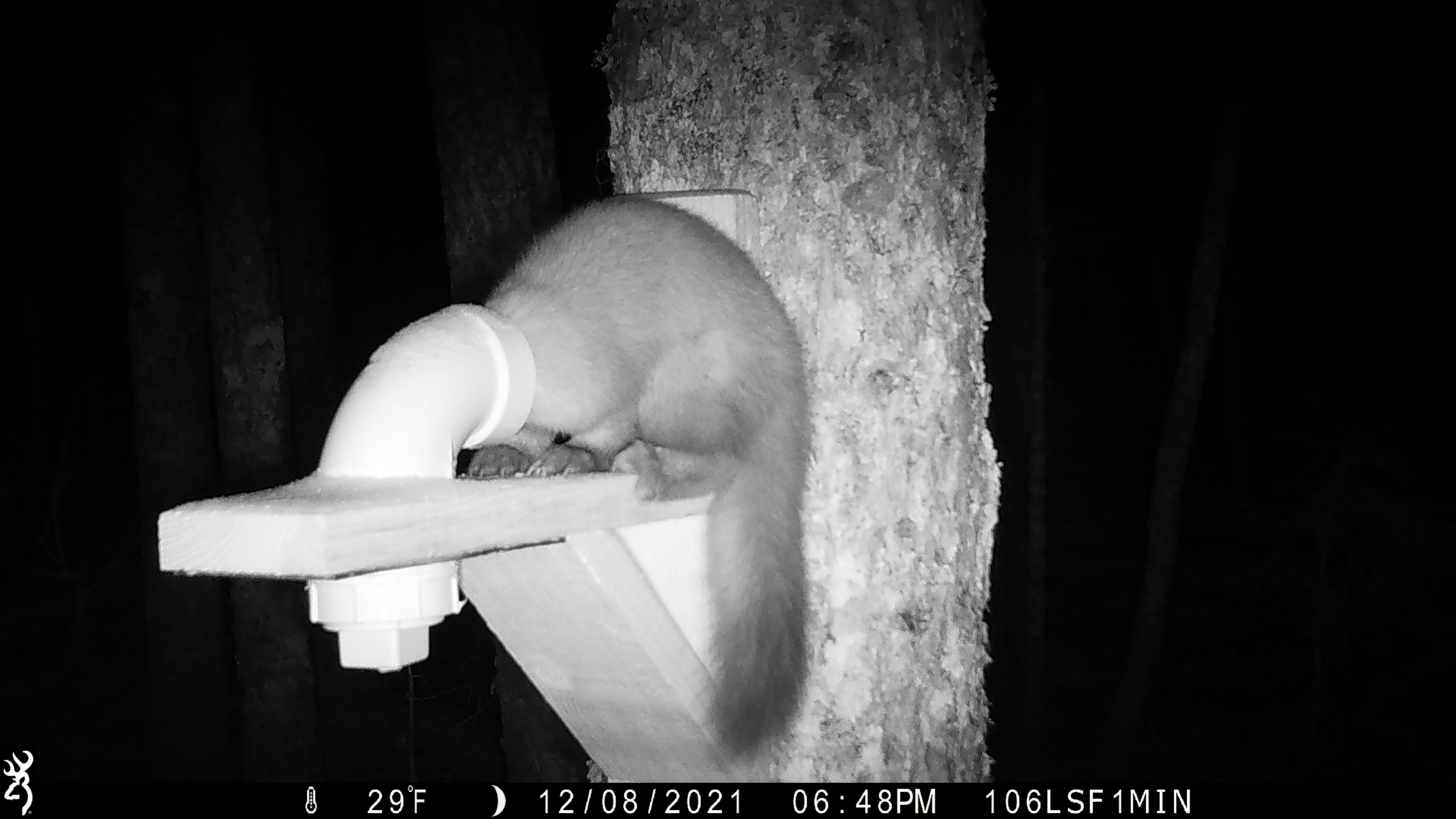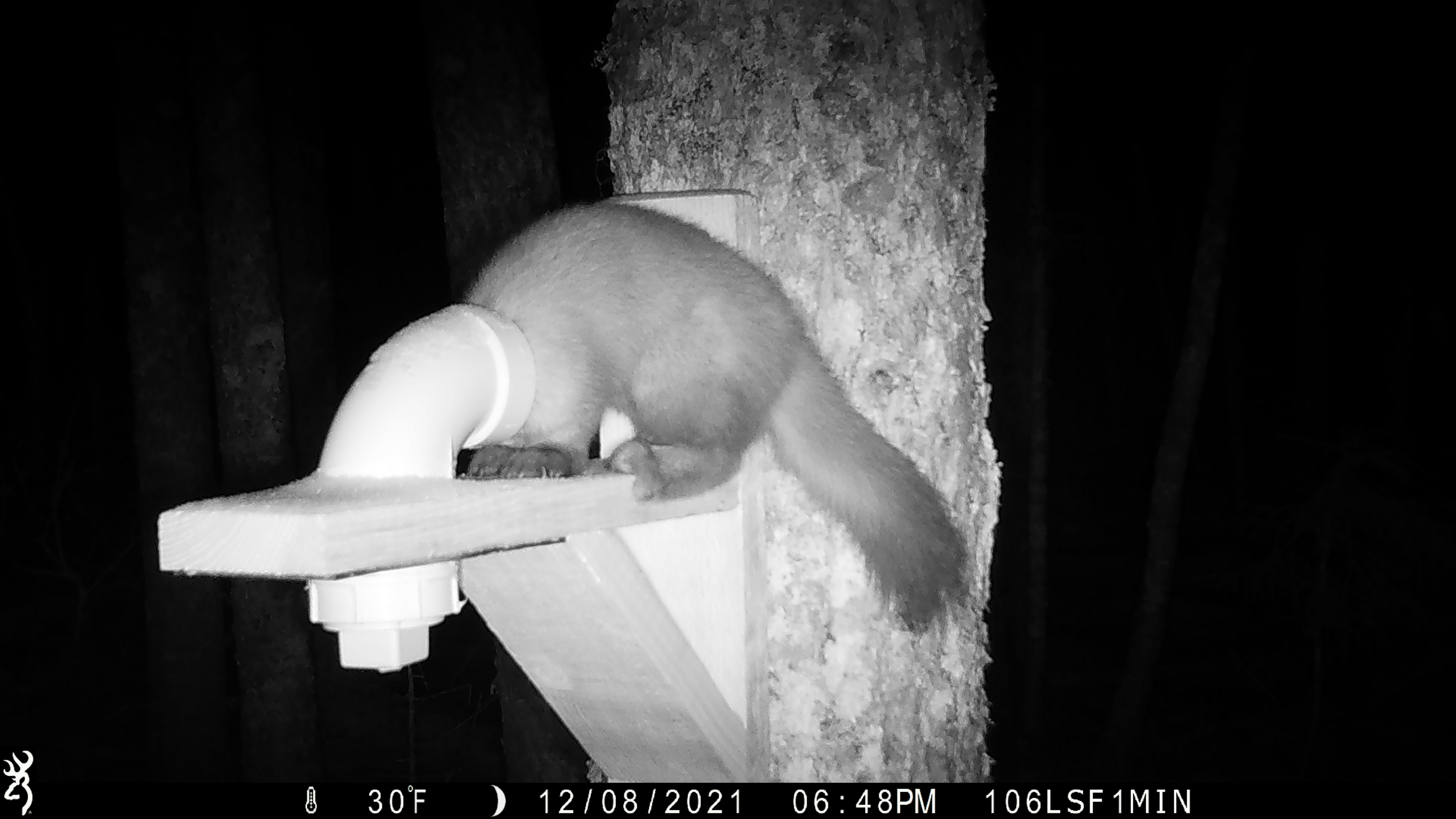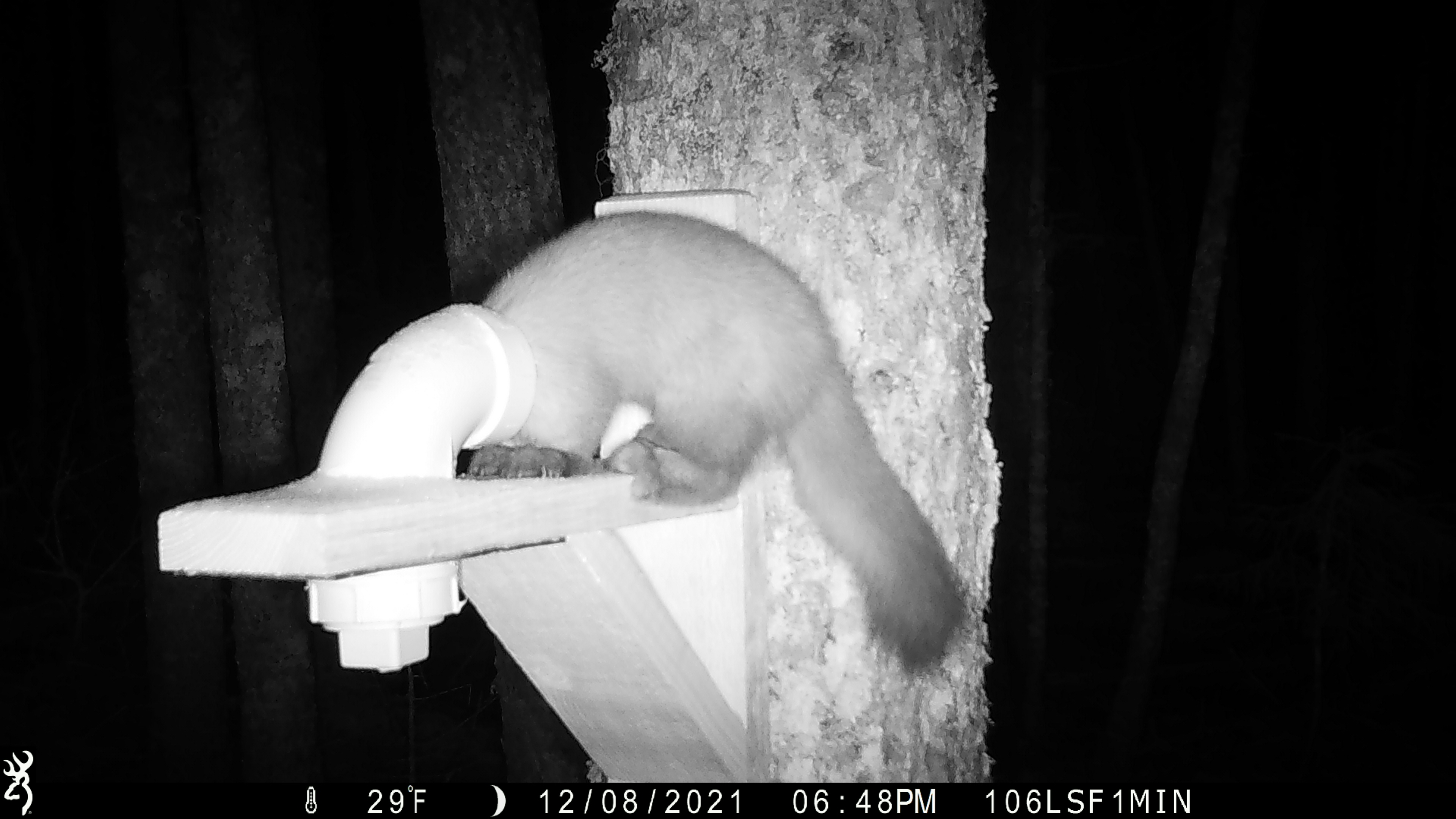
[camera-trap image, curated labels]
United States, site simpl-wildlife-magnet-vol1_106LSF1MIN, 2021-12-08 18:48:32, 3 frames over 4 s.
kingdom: Animalia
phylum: Chordata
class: Mammalia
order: Carnivora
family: Mustelidae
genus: Martes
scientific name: Martes americana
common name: american marten